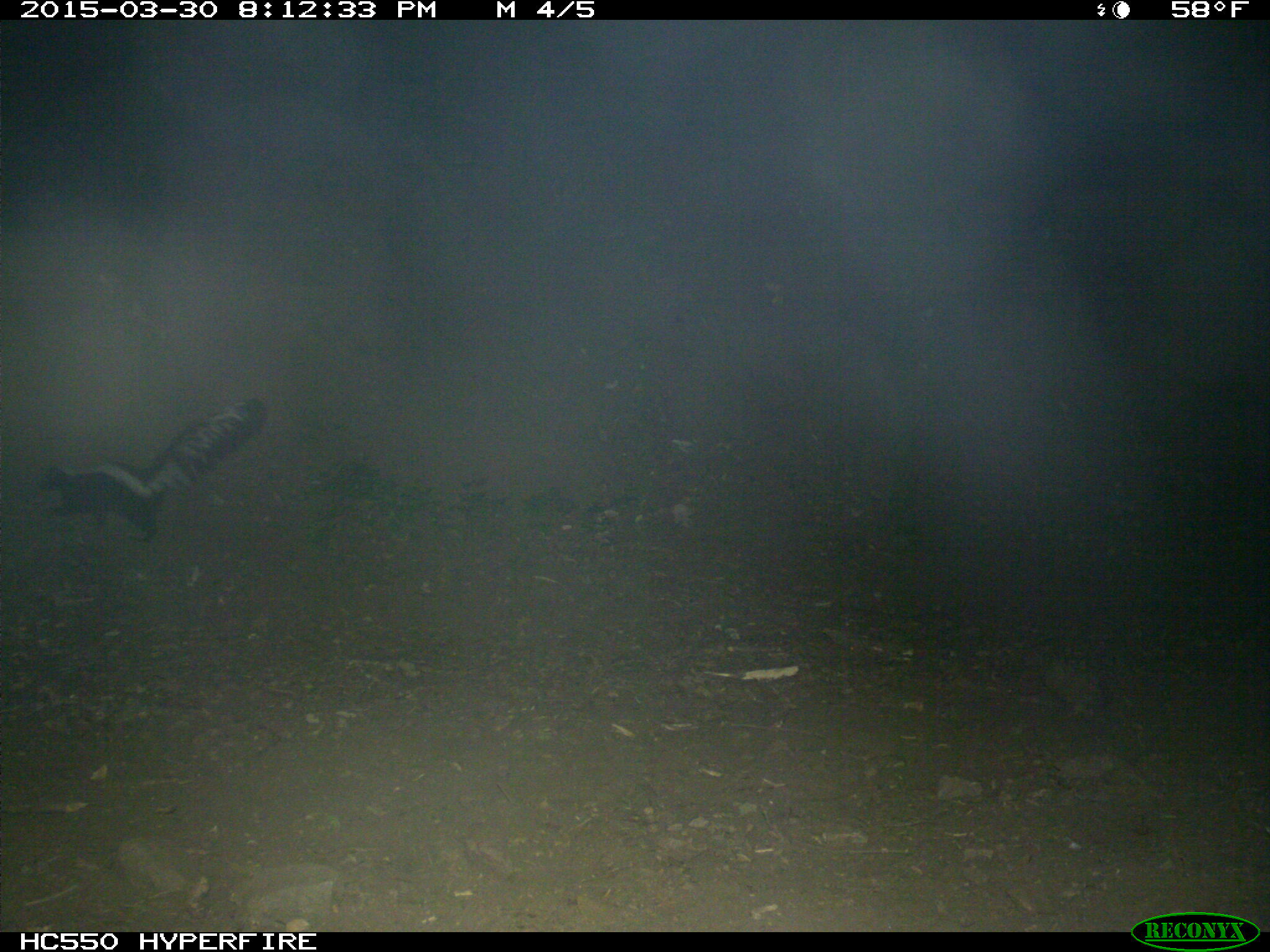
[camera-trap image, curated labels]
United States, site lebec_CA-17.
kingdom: Animalia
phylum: Chordata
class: Mammalia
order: Carnivora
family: Mephitidae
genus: Mephitis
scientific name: Mephitis mephitis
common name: striped skunk